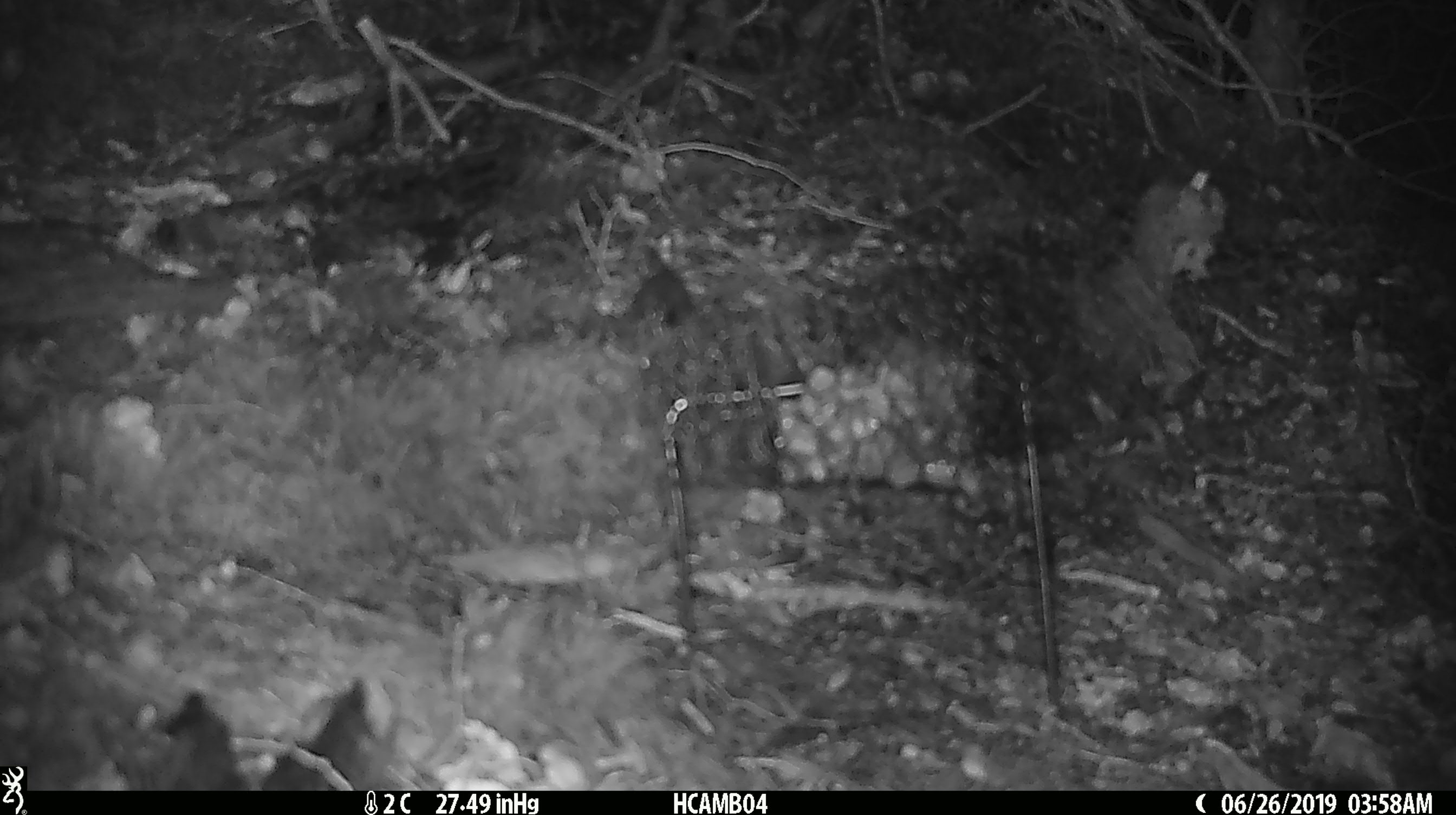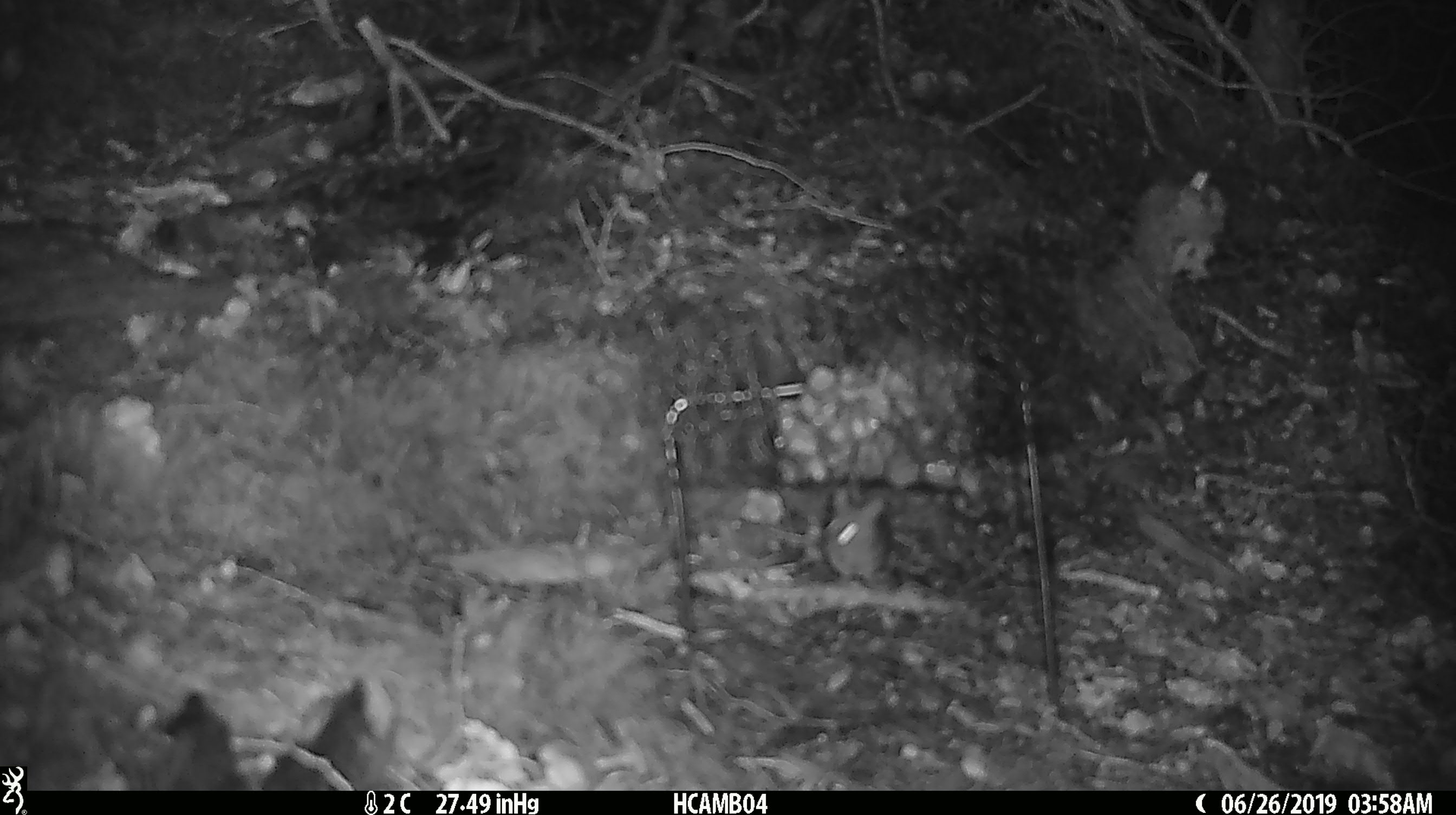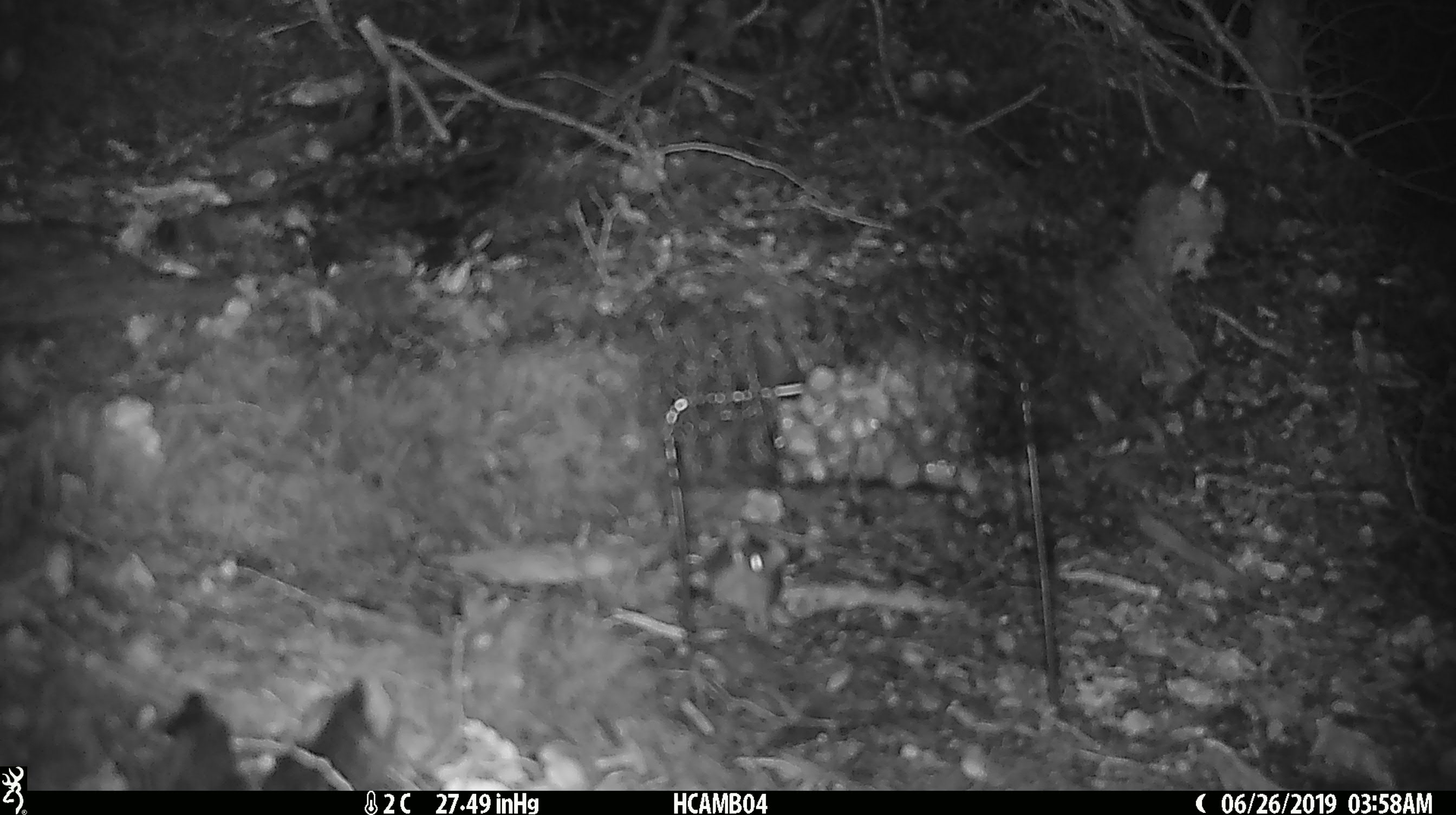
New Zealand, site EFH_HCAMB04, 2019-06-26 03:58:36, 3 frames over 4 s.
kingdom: Animalia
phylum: Chordata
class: Mammalia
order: Rodentia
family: Muridae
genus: Mus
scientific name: Mus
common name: mouse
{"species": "mouse (Mus)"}